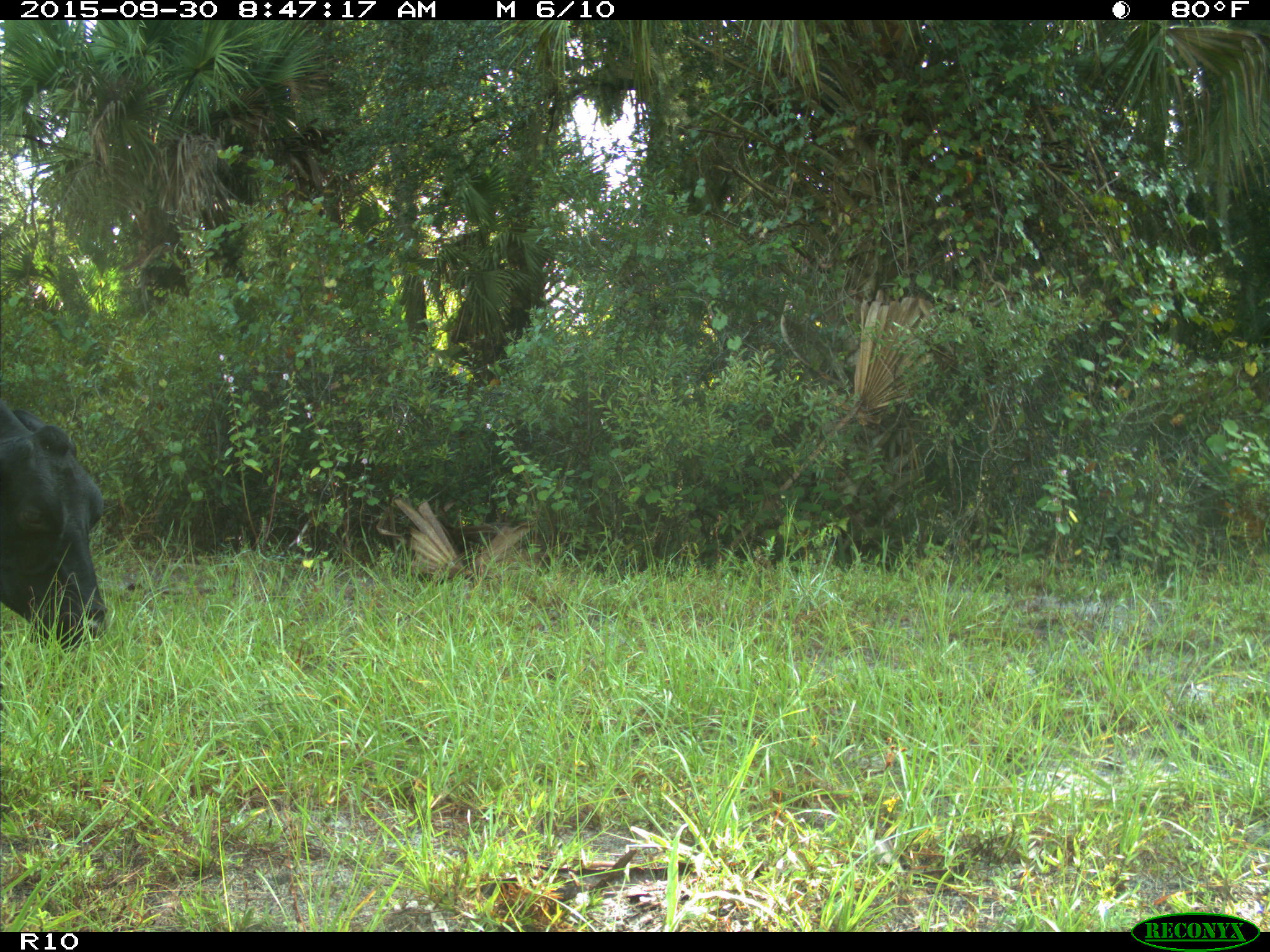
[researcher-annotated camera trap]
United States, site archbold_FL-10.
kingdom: Animalia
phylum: Chordata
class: Mammalia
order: Artiodactyla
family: Bovidae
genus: Bos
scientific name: Bos taurus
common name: domestic cow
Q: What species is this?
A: Bos taurus (domestic cow).